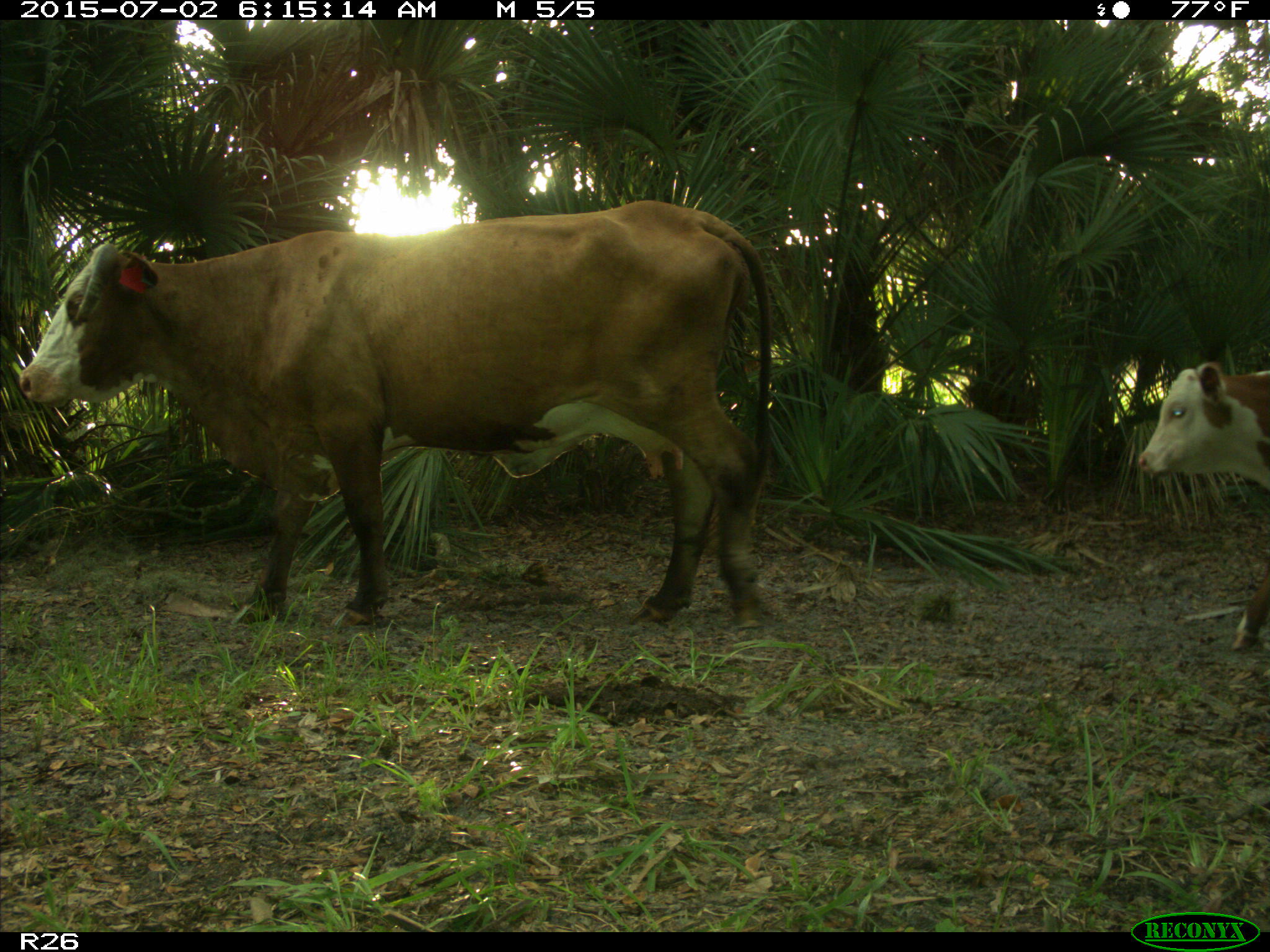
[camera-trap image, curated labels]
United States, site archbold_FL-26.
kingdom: Animalia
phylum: Chordata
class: Mammalia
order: Artiodactyla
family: Bovidae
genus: Bos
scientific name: Bos taurus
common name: domestic cow